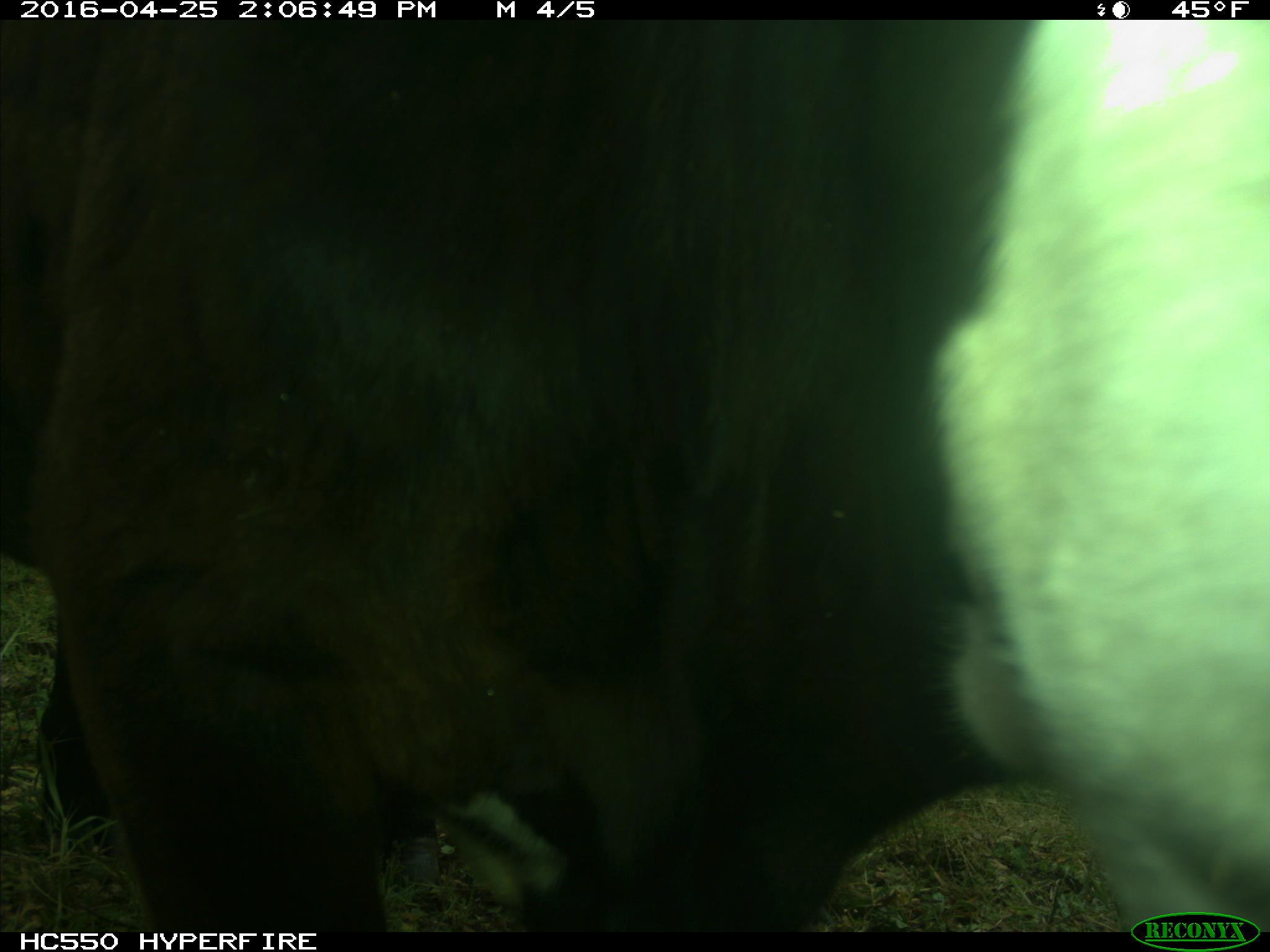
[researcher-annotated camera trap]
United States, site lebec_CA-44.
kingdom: Animalia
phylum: Chordata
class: Mammalia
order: Artiodactyla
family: Bovidae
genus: Bos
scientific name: Bos taurus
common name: domestic cow